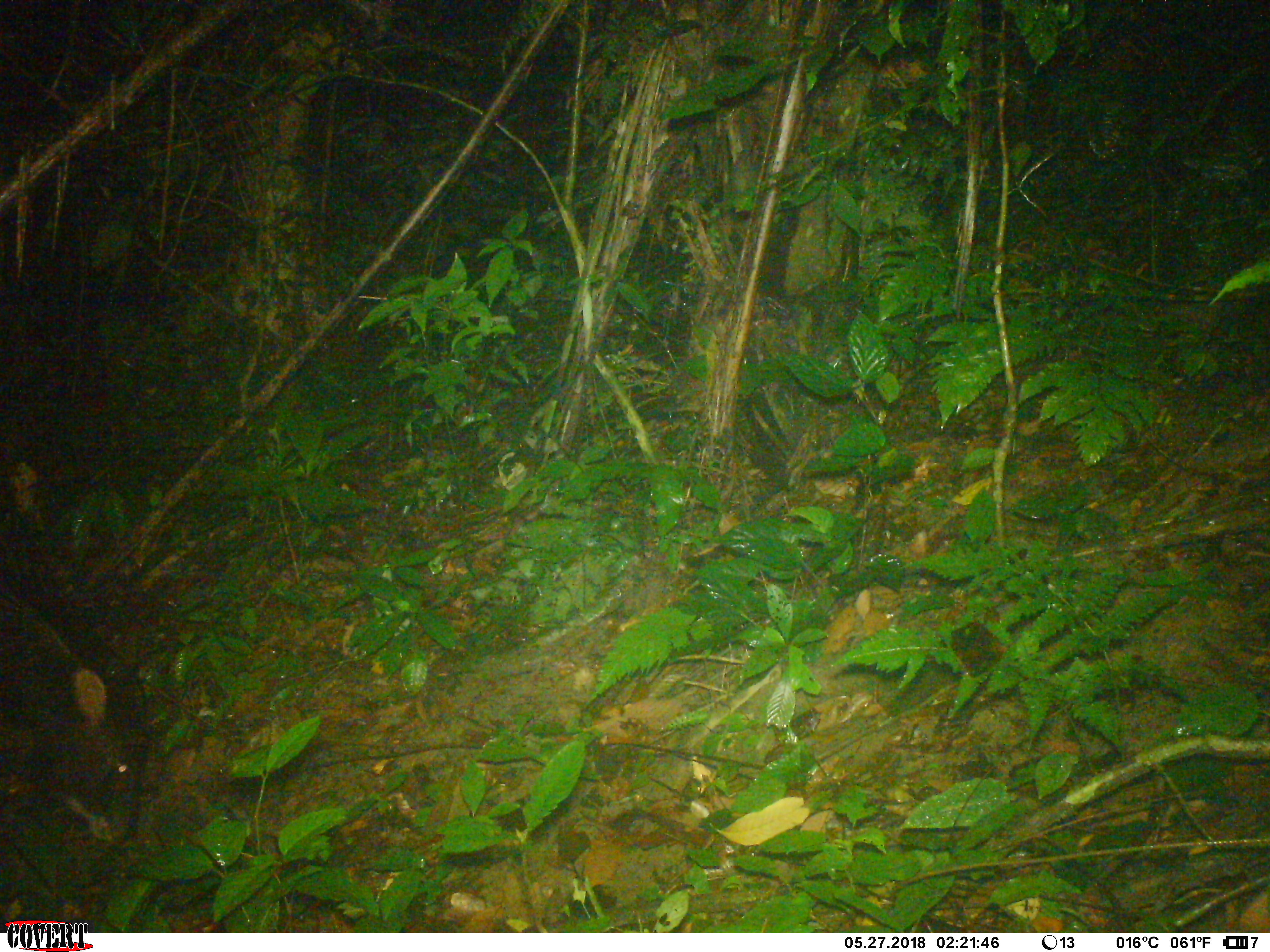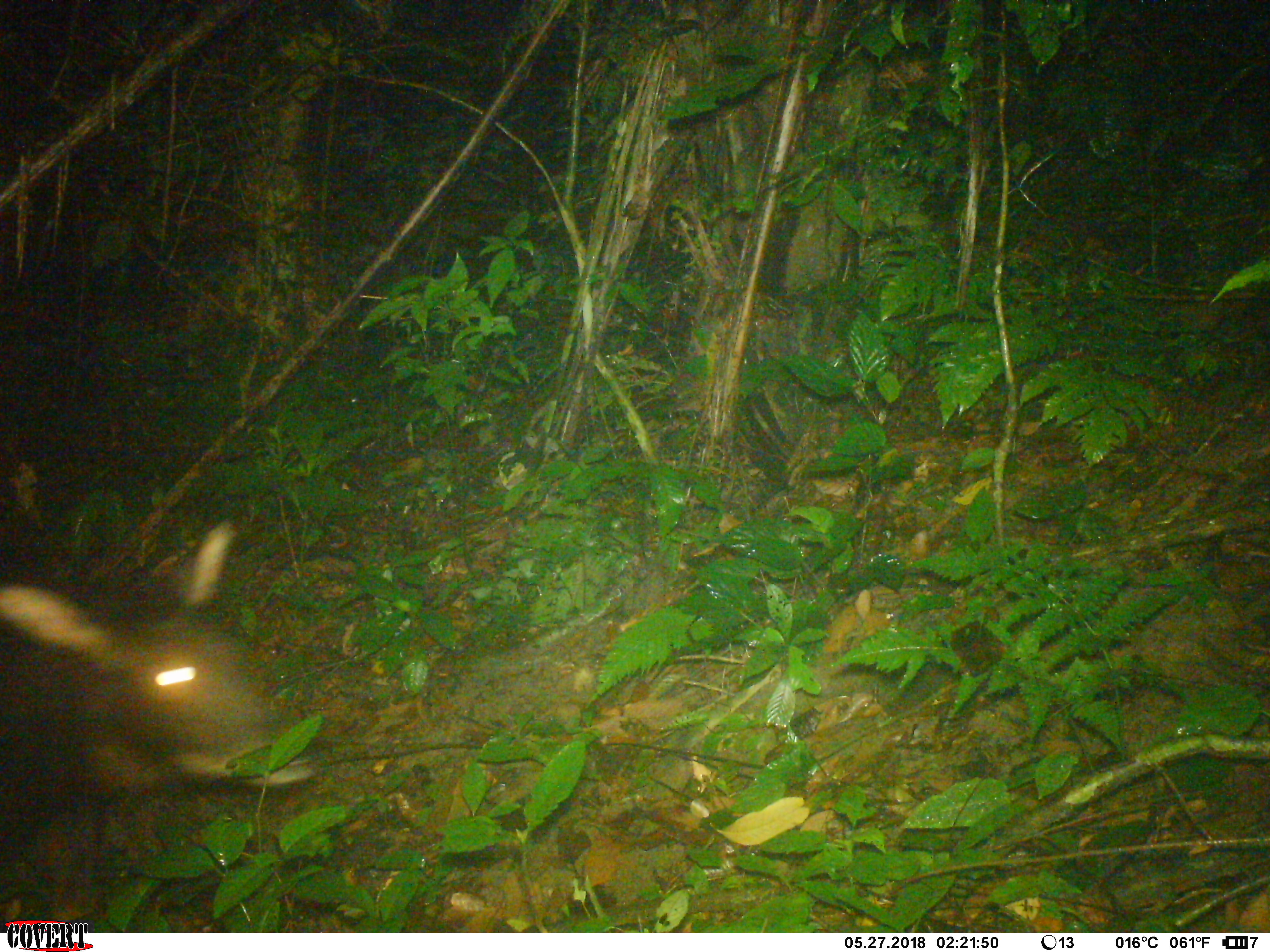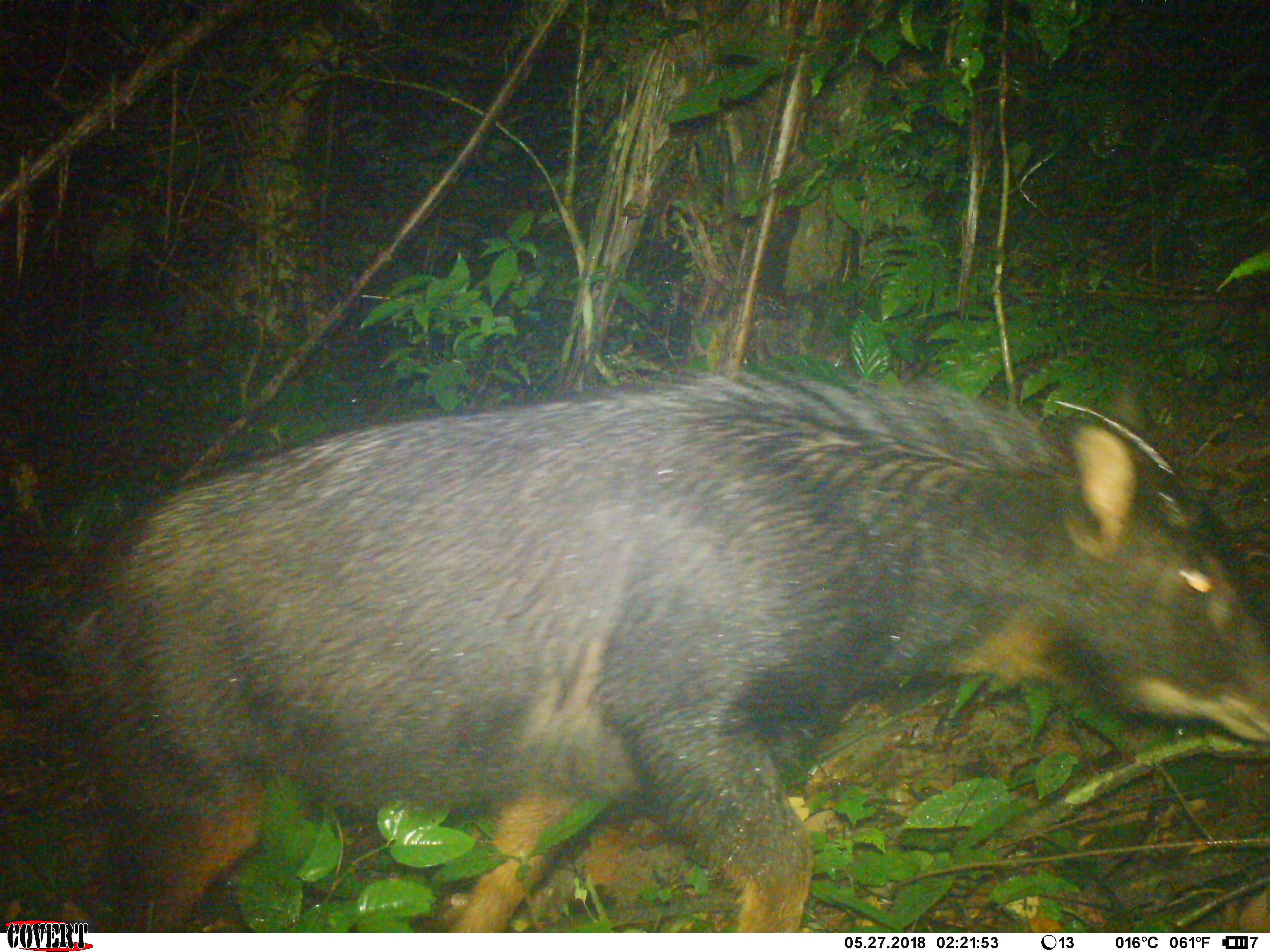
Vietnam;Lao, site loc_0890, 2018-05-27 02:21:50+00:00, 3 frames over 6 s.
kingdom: Animalia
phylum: Chordata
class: Mammalia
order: Artiodactyla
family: Bovidae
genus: Capricornis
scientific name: Capricornis sumatraensis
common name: chinese serow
Chinese serow (Capricornis sumatraensis). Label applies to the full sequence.